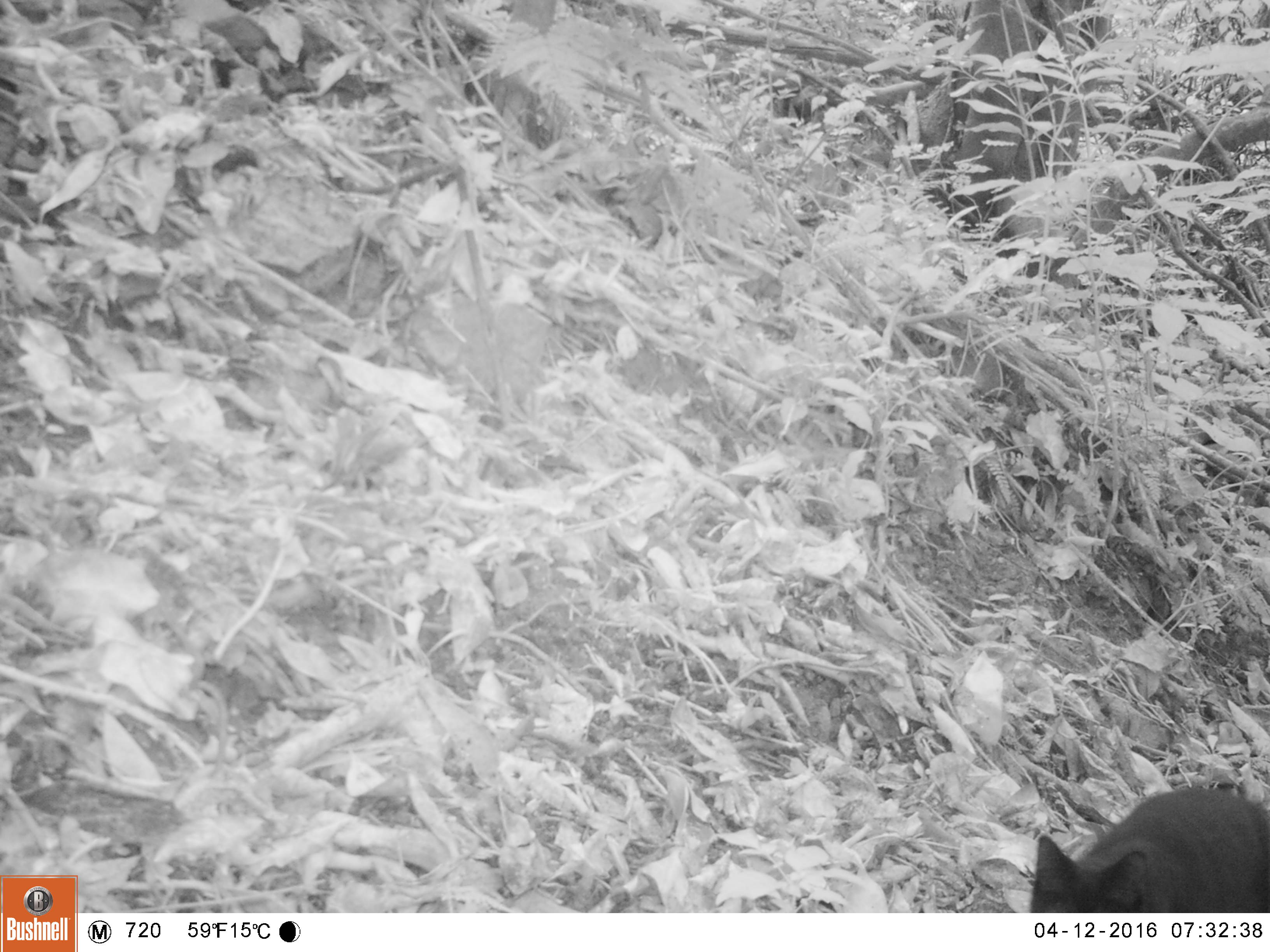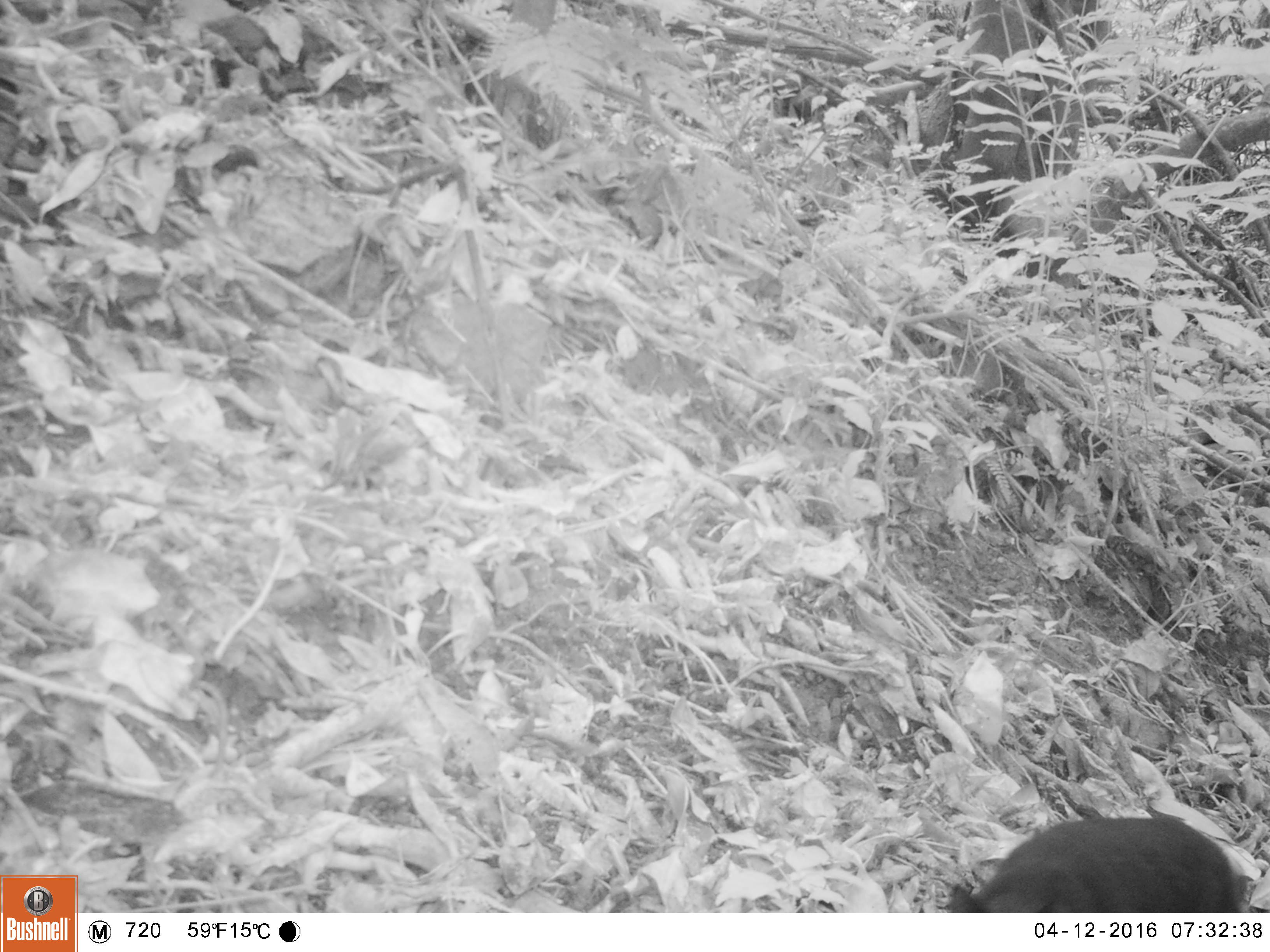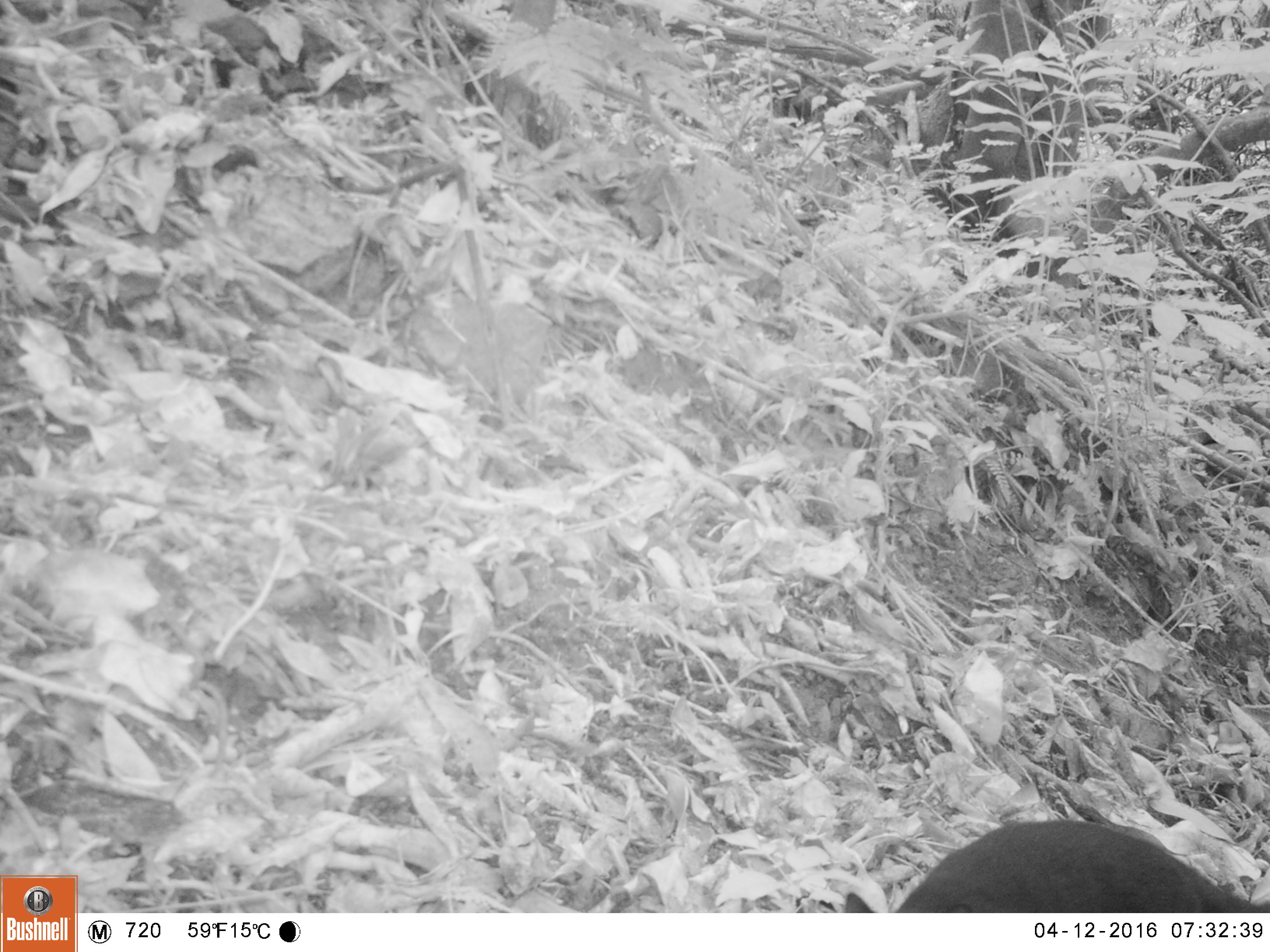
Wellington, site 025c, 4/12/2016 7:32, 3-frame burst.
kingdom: Animalia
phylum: Chordata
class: Mammalia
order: Carnivora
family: Felidae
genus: Felis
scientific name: Felis catus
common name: cat